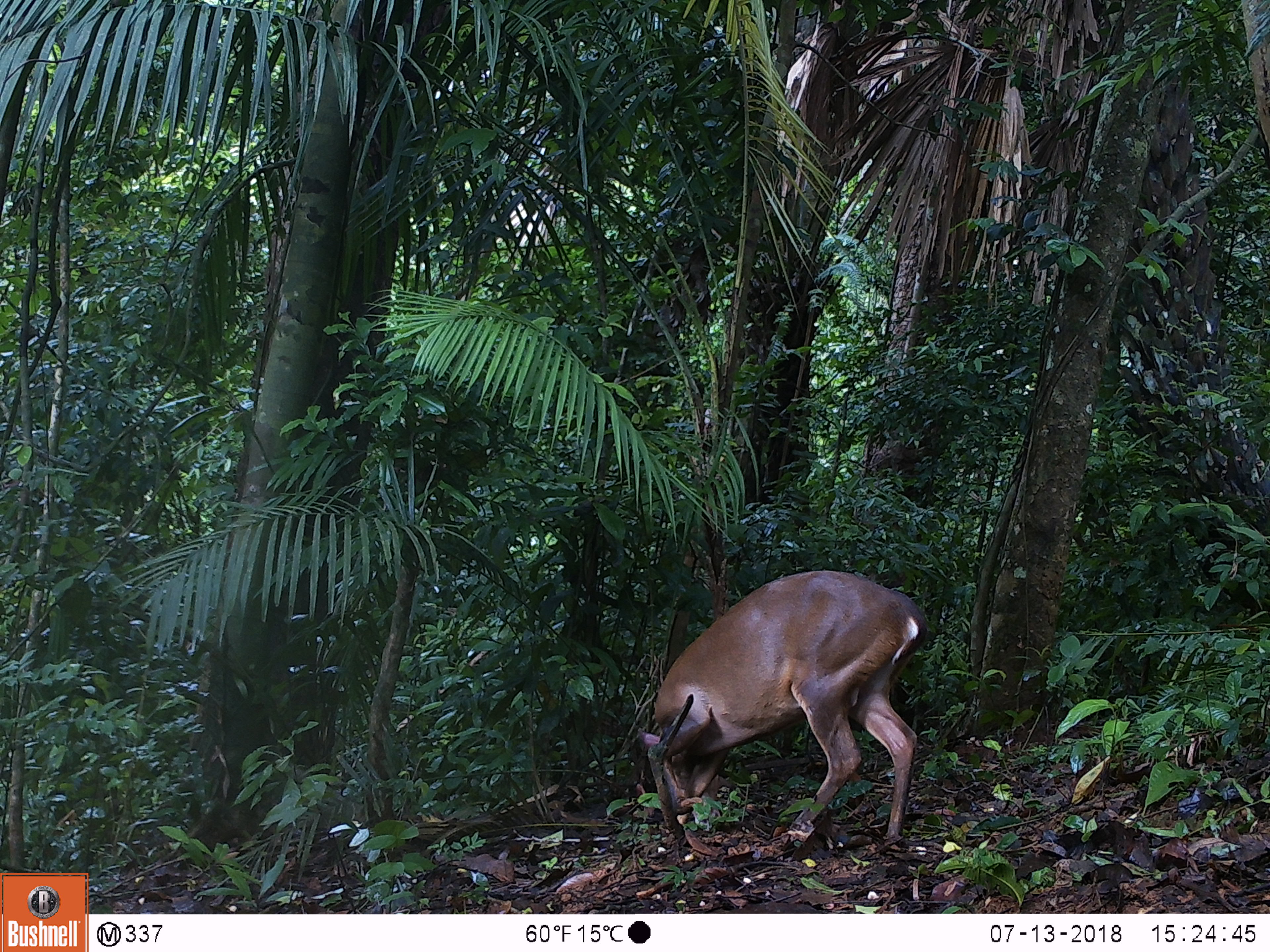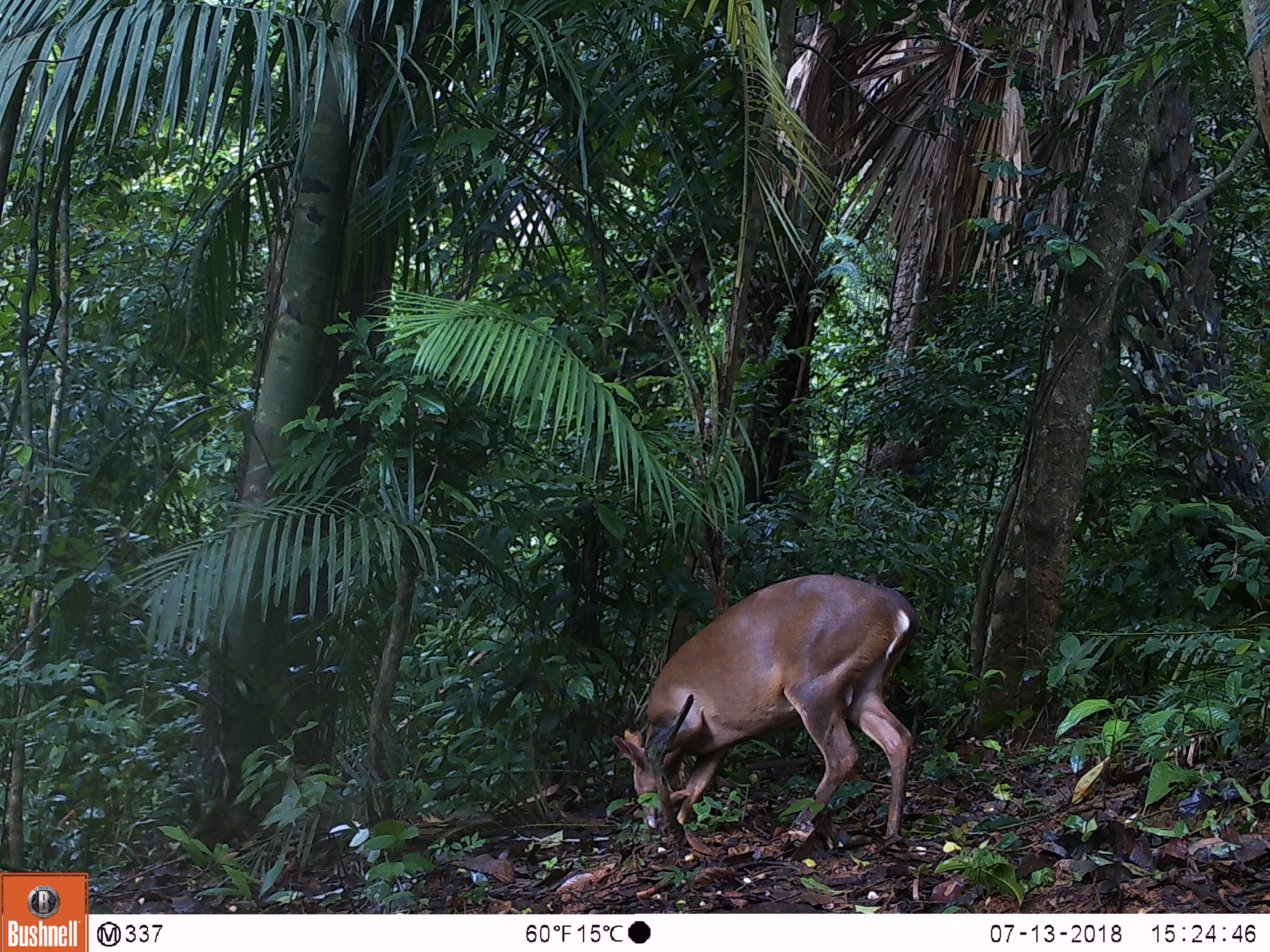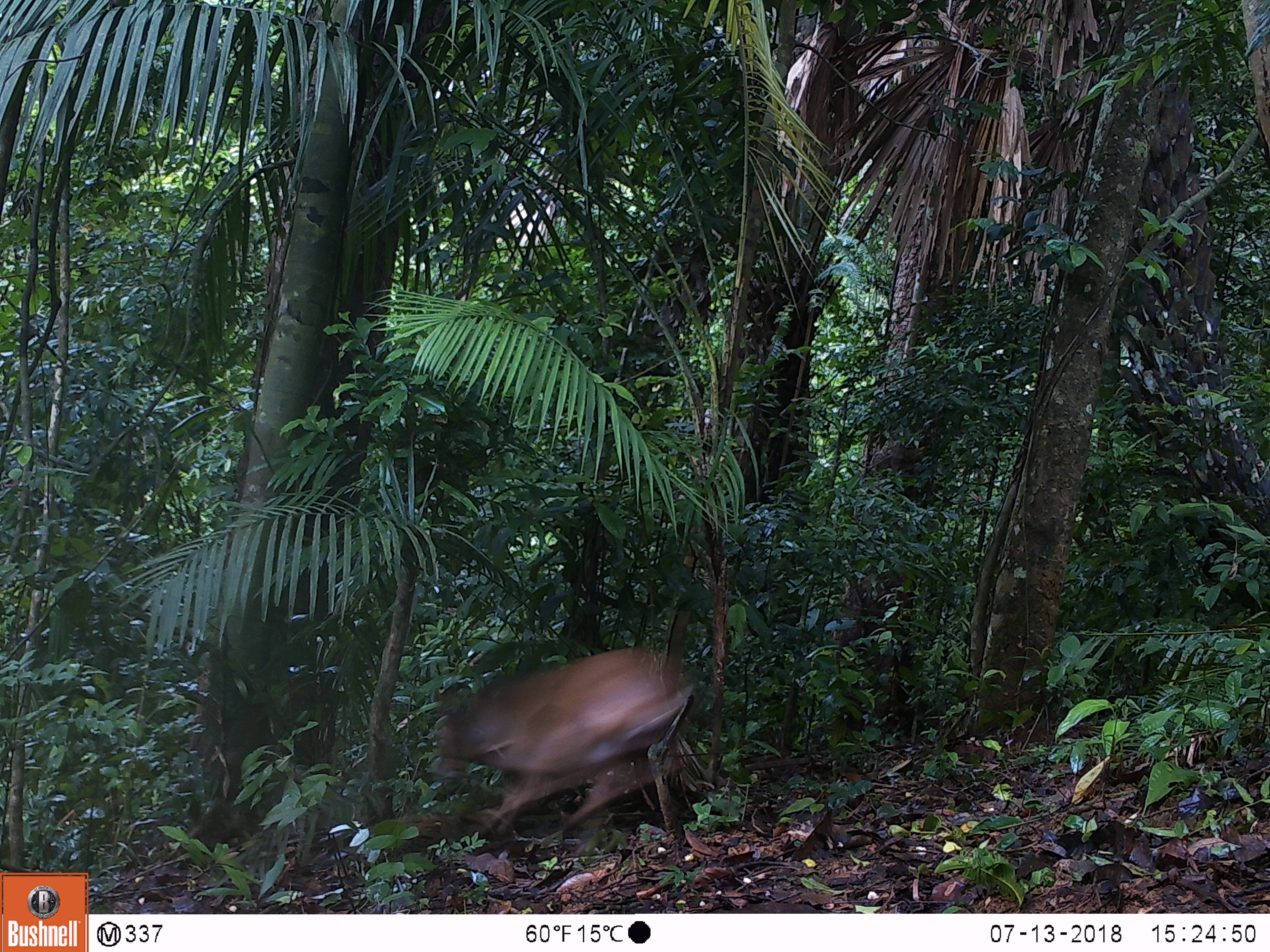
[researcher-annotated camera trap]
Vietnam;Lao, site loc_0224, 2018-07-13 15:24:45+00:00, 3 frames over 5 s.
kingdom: Animalia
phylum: Chordata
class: Mammalia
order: Artiodactyla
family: Cervidae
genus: Muntiacus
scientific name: Muntiacus vuquangensis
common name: large-antlered muntjac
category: large antlered muntjac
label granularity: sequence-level